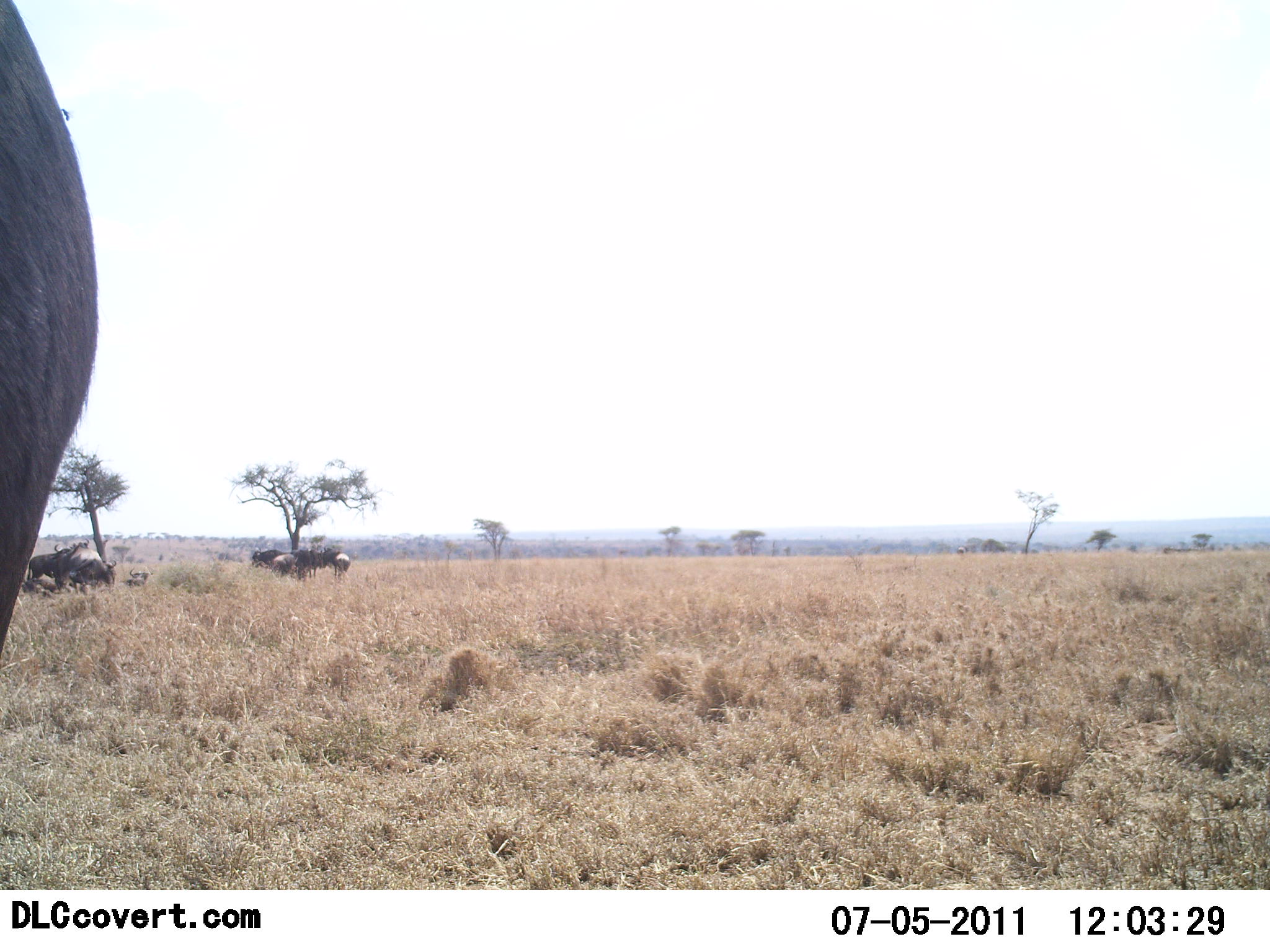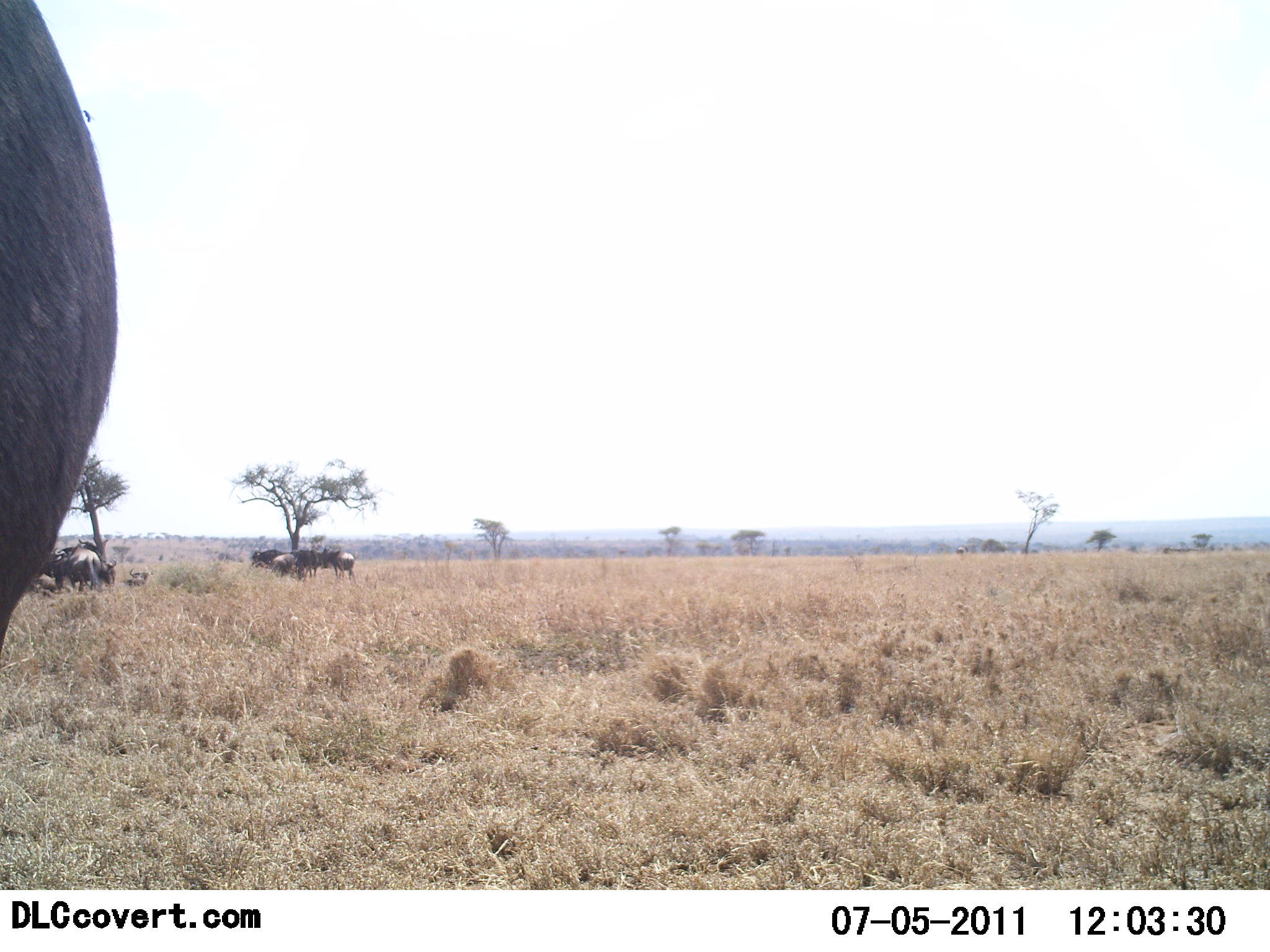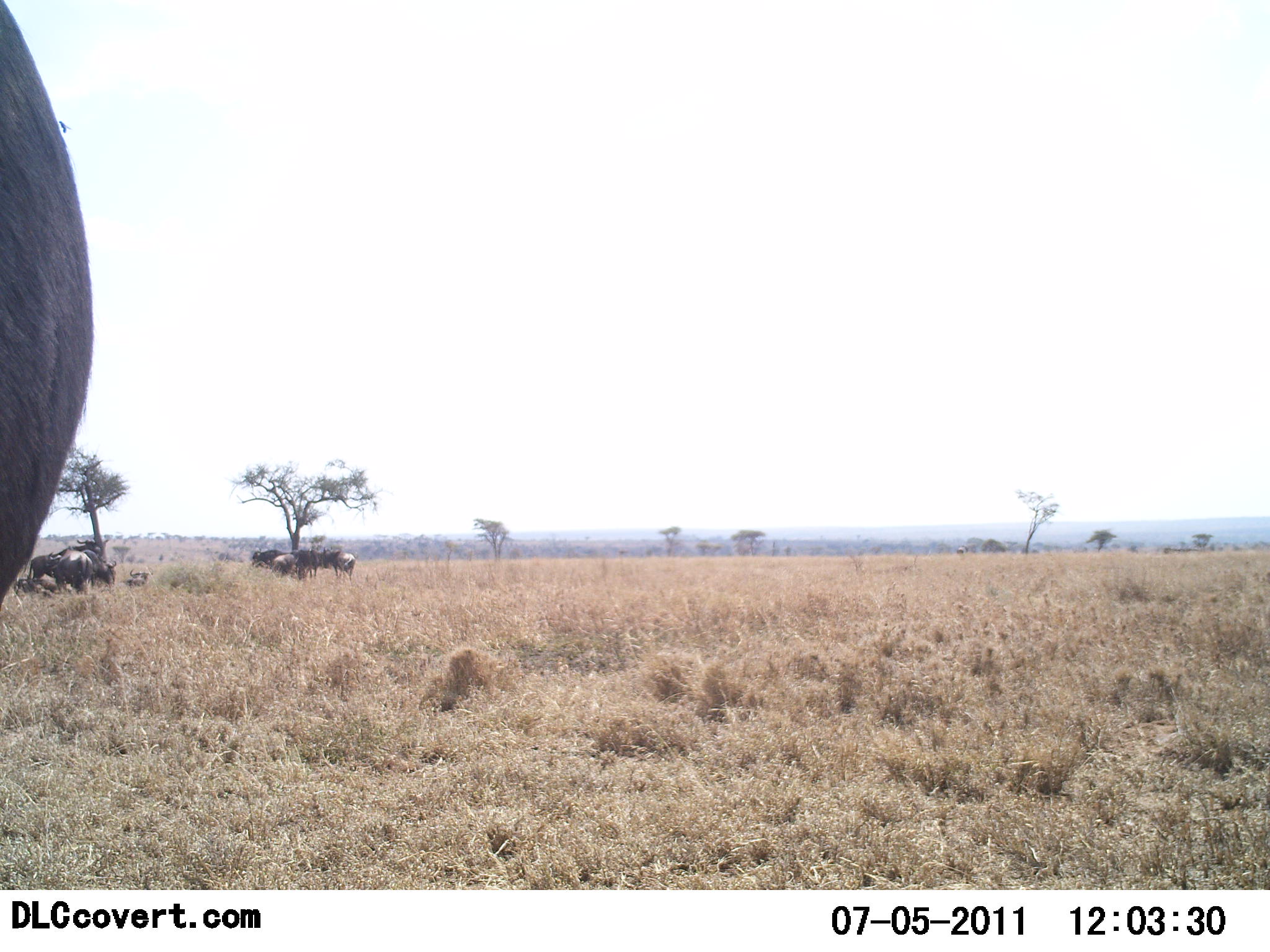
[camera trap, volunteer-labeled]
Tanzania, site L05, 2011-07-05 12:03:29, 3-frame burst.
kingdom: Animalia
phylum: Chordata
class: Mammalia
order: Artiodactyla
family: Bovidae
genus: Connochaetes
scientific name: Connochaetes taurinus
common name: blue wildebeest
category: wildebeest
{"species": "wildebeest (blue wildebeest) (Connochaetes taurinus)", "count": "8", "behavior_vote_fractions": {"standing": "90%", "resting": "20%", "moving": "20%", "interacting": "10%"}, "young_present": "0%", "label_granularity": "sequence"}